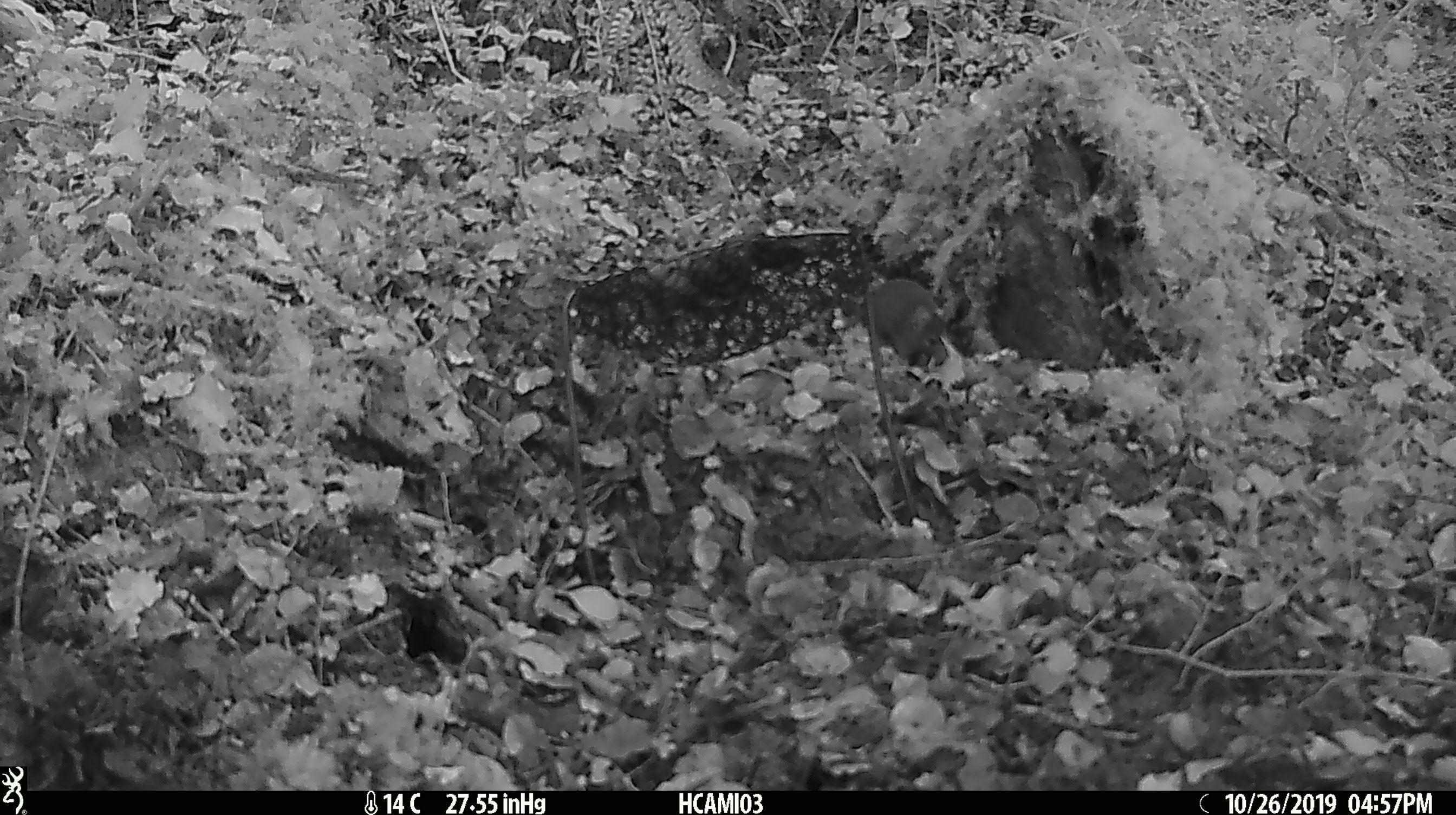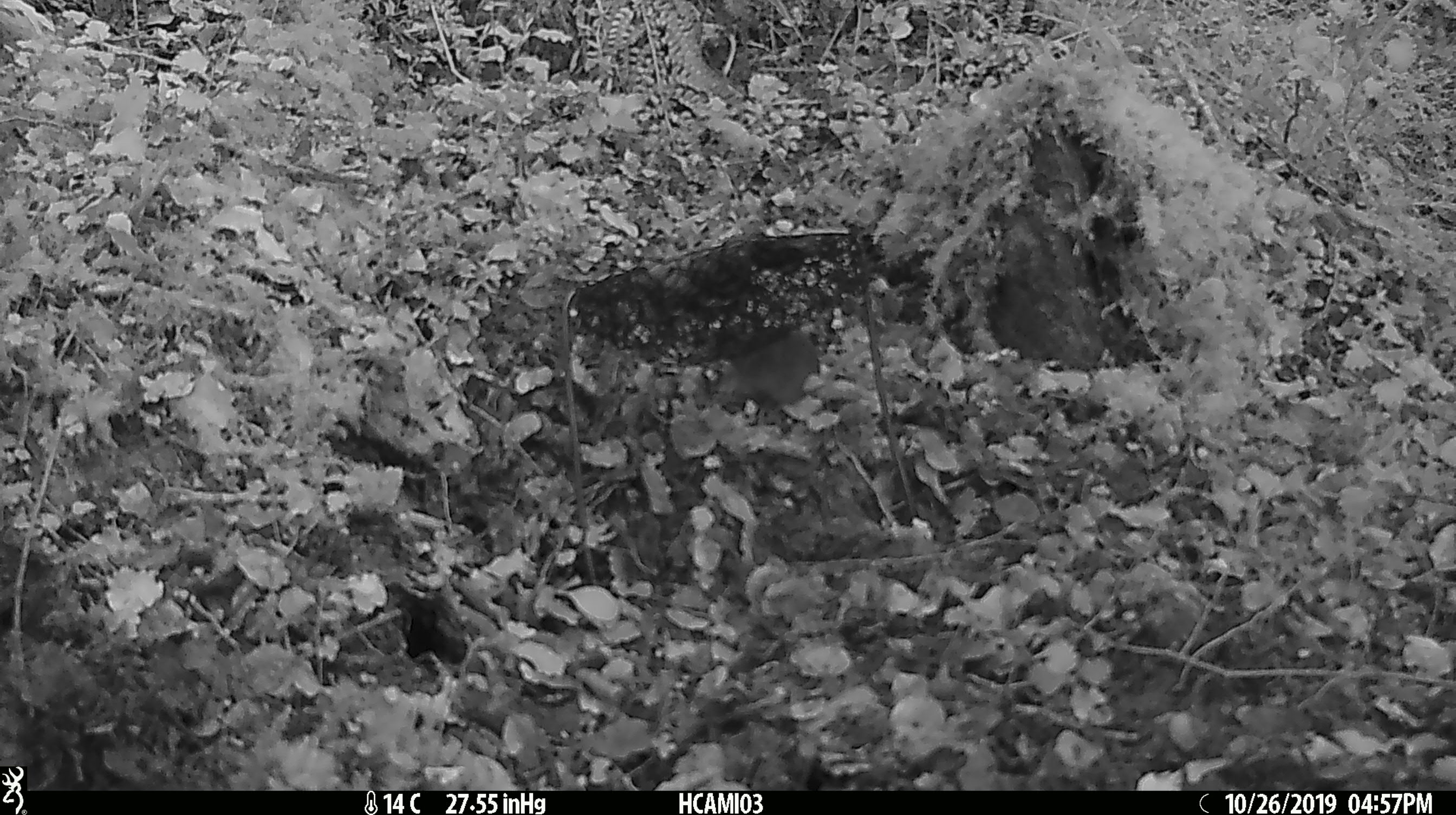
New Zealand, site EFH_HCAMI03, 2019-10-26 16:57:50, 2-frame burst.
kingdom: Animalia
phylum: Chordata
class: Mammalia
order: Rodentia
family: Muridae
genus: Mus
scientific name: Mus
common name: mouse